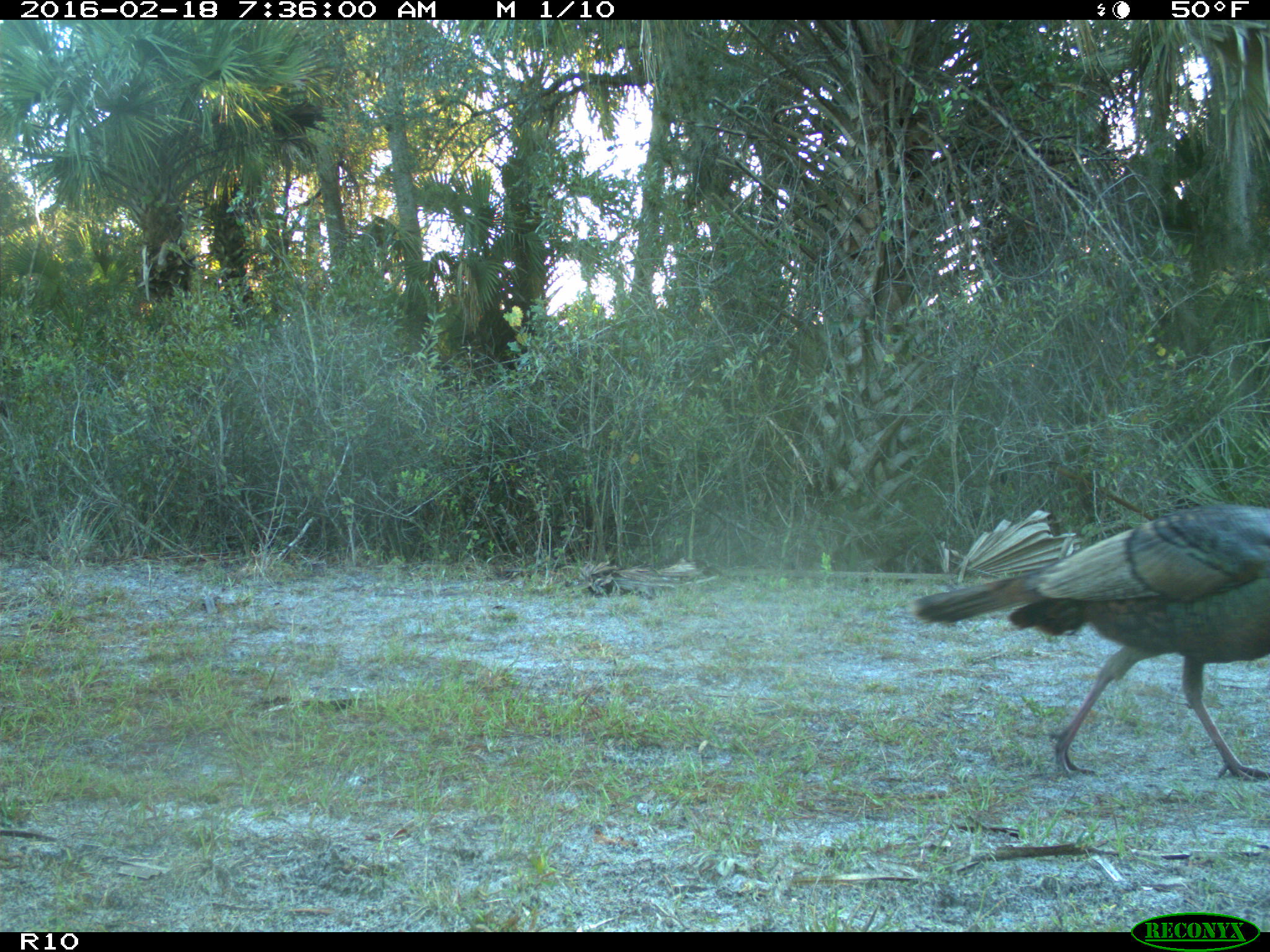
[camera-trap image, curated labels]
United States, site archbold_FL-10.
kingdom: Animalia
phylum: Chordata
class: Aves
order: Galliformes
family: Phasianidae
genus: Meleagris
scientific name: Meleagris gallopavo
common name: wild turkey